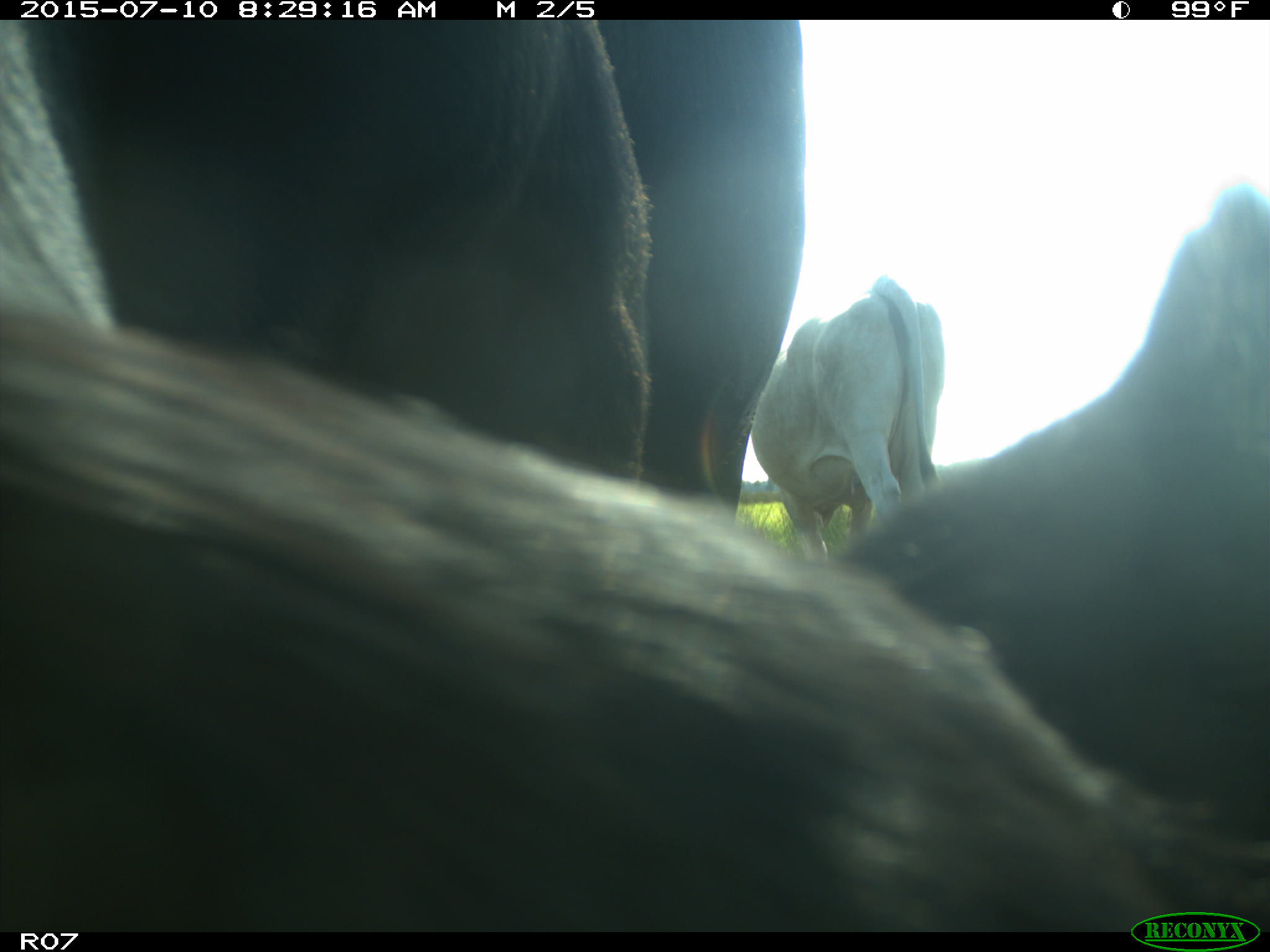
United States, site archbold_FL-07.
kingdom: Animalia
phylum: Chordata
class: Mammalia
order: Artiodactyla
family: Bovidae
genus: Bos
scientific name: Bos taurus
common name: domestic cow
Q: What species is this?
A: Bos taurus (domestic cow).